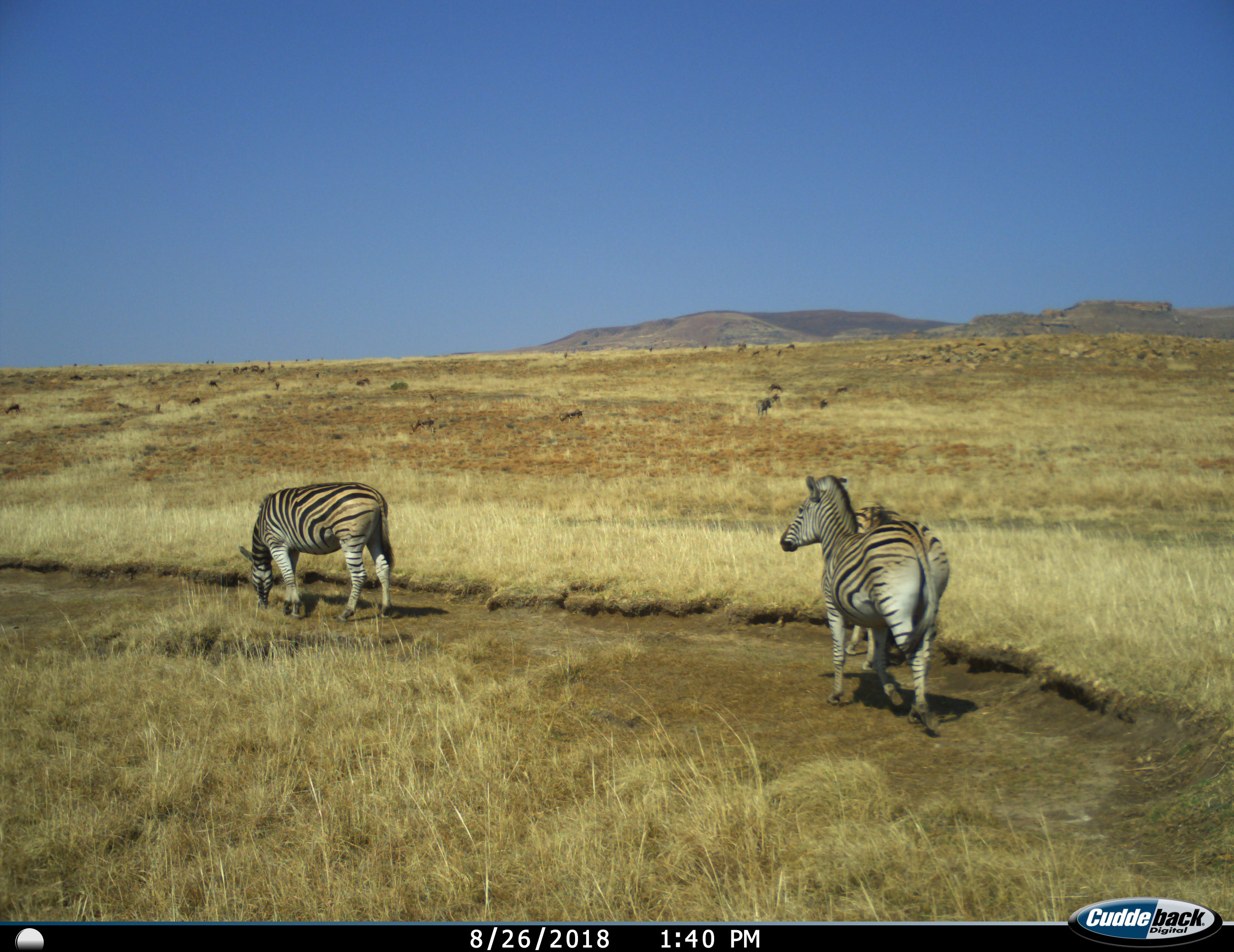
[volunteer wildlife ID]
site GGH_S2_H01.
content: unidentified animal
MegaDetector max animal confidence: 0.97